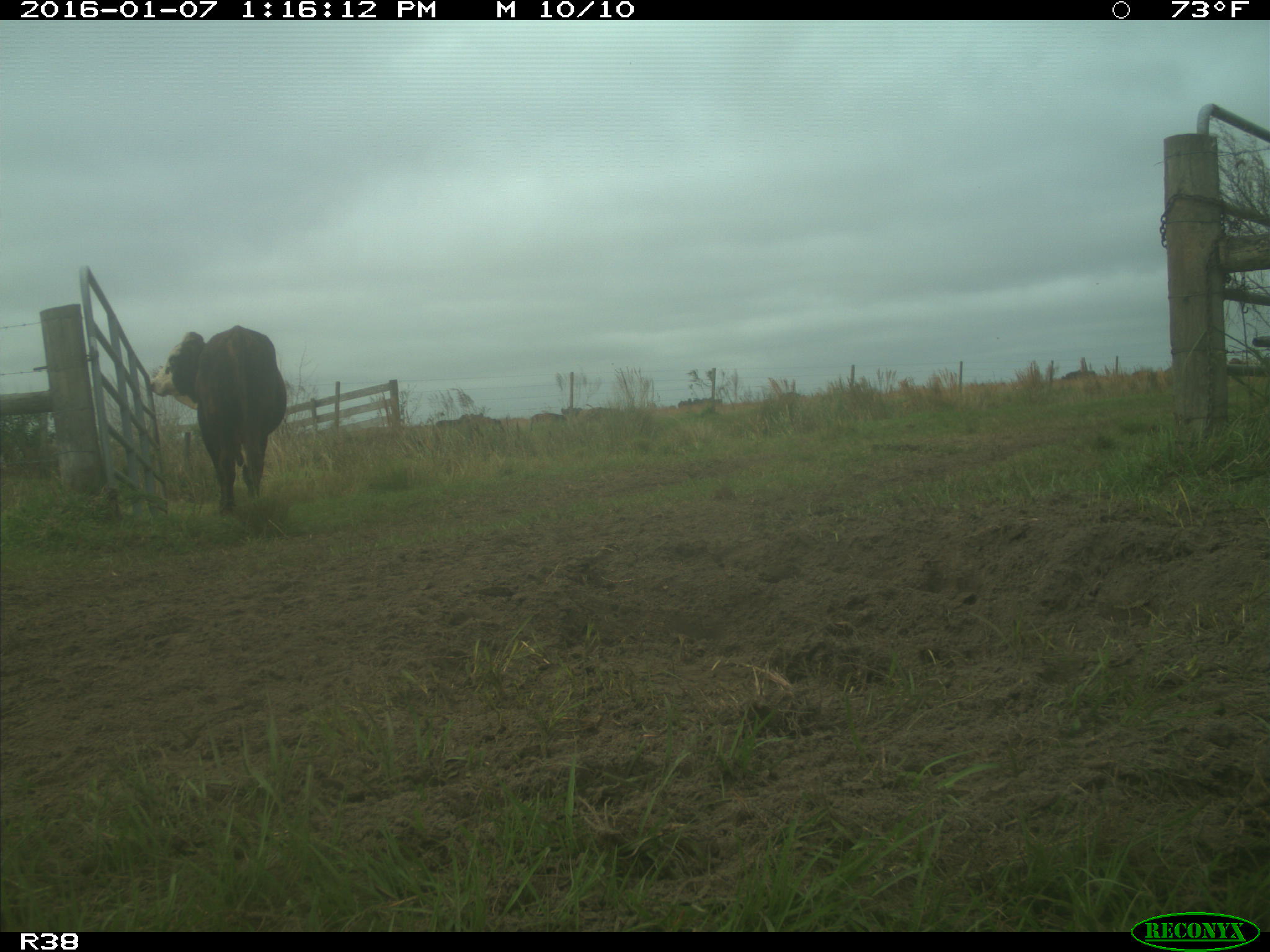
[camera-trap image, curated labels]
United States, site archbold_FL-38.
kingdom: Animalia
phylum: Chordata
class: Mammalia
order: Artiodactyla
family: Bovidae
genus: Bos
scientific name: Bos taurus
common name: domestic cow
Bos taurus (domestic cow).